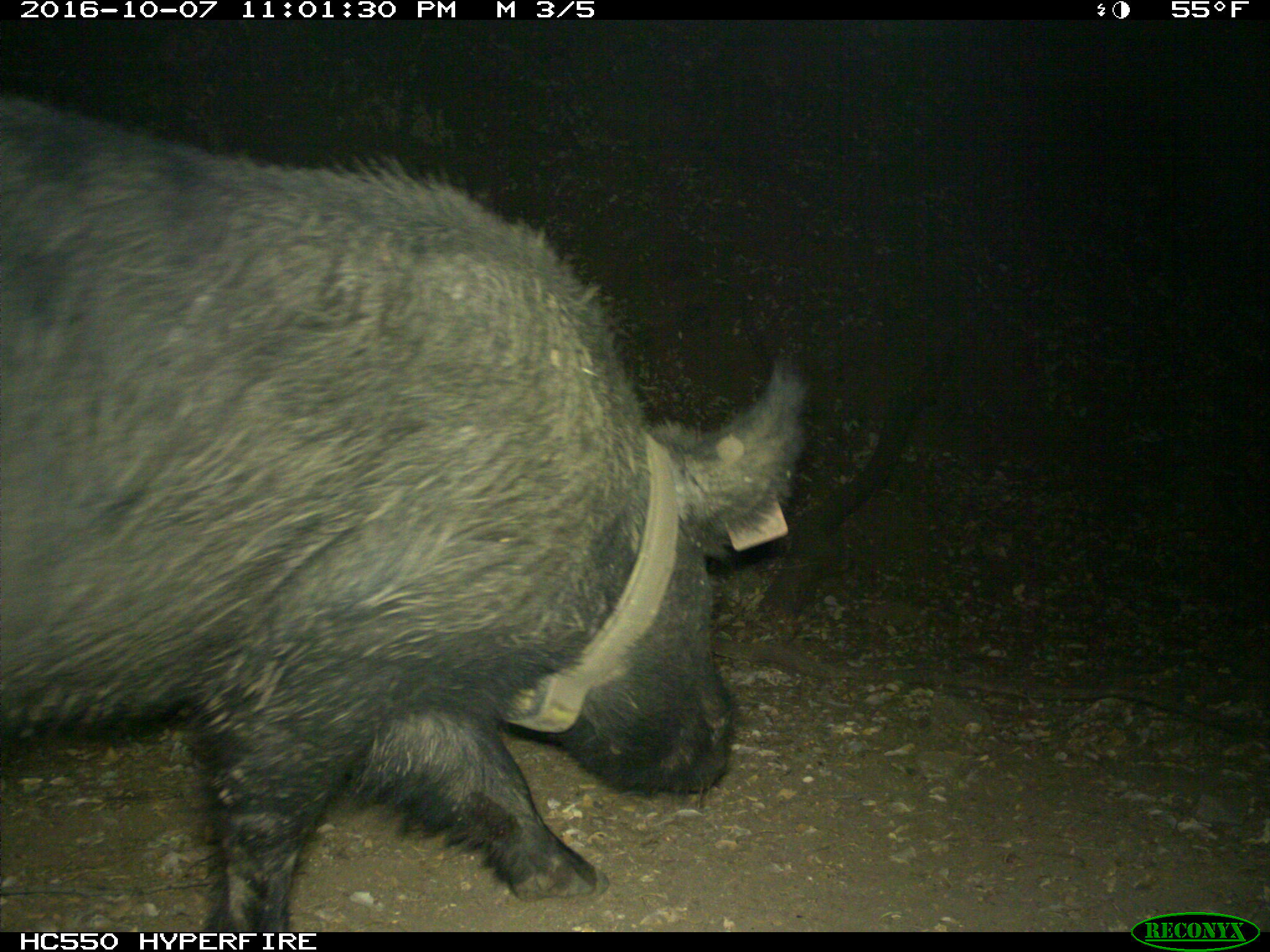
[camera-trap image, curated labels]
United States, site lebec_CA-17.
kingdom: Animalia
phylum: Chordata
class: Mammalia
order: Artiodactyla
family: Suidae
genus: Sus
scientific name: Sus scrofa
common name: wild boar